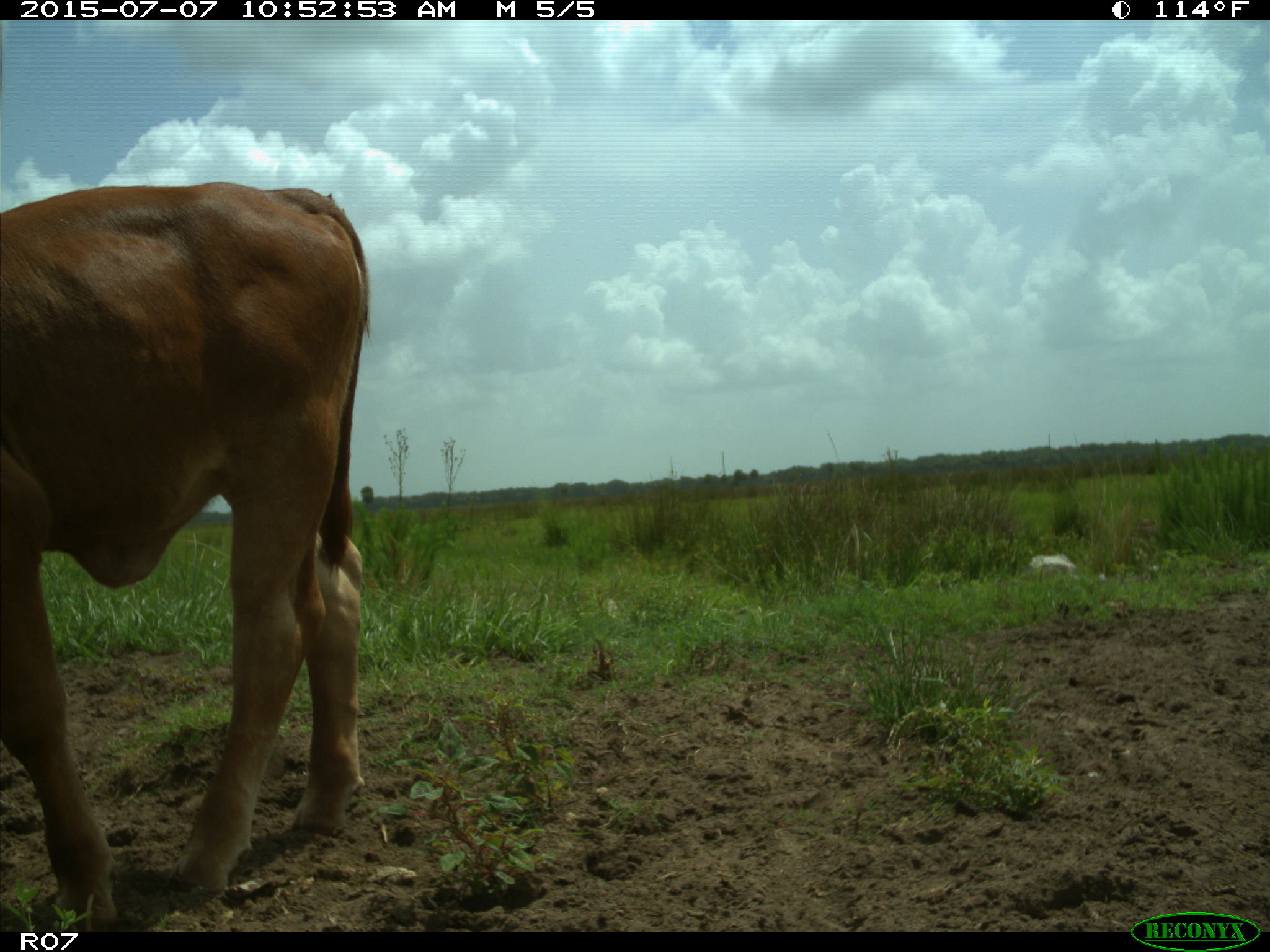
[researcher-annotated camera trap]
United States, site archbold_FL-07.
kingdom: Animalia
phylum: Chordata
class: Mammalia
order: Artiodactyla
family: Bovidae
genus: Bos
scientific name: Bos taurus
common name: domestic cow